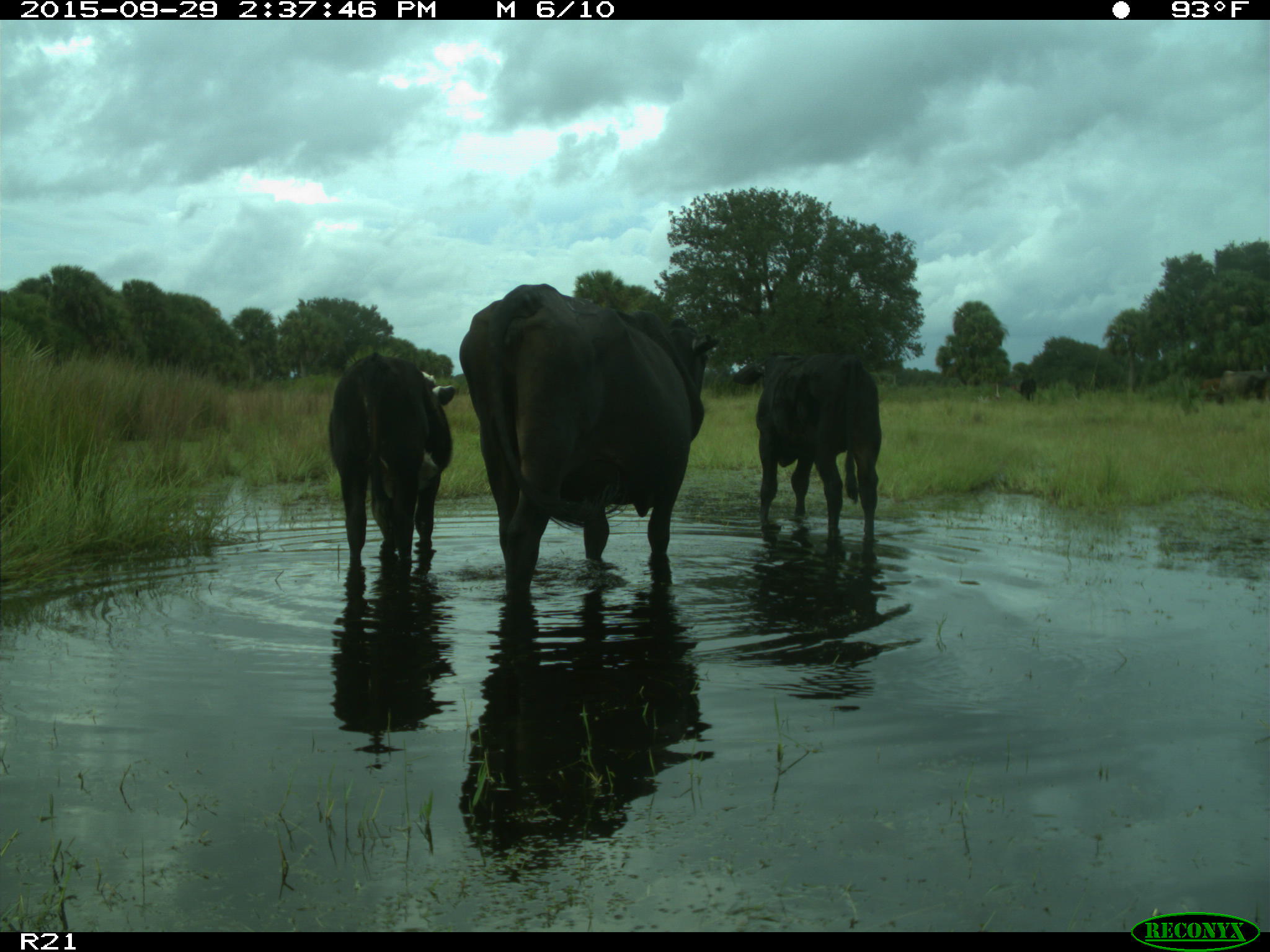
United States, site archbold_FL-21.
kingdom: Animalia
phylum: Chordata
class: Mammalia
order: Artiodactyla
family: Bovidae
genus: Bos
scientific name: Bos taurus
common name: domestic cow